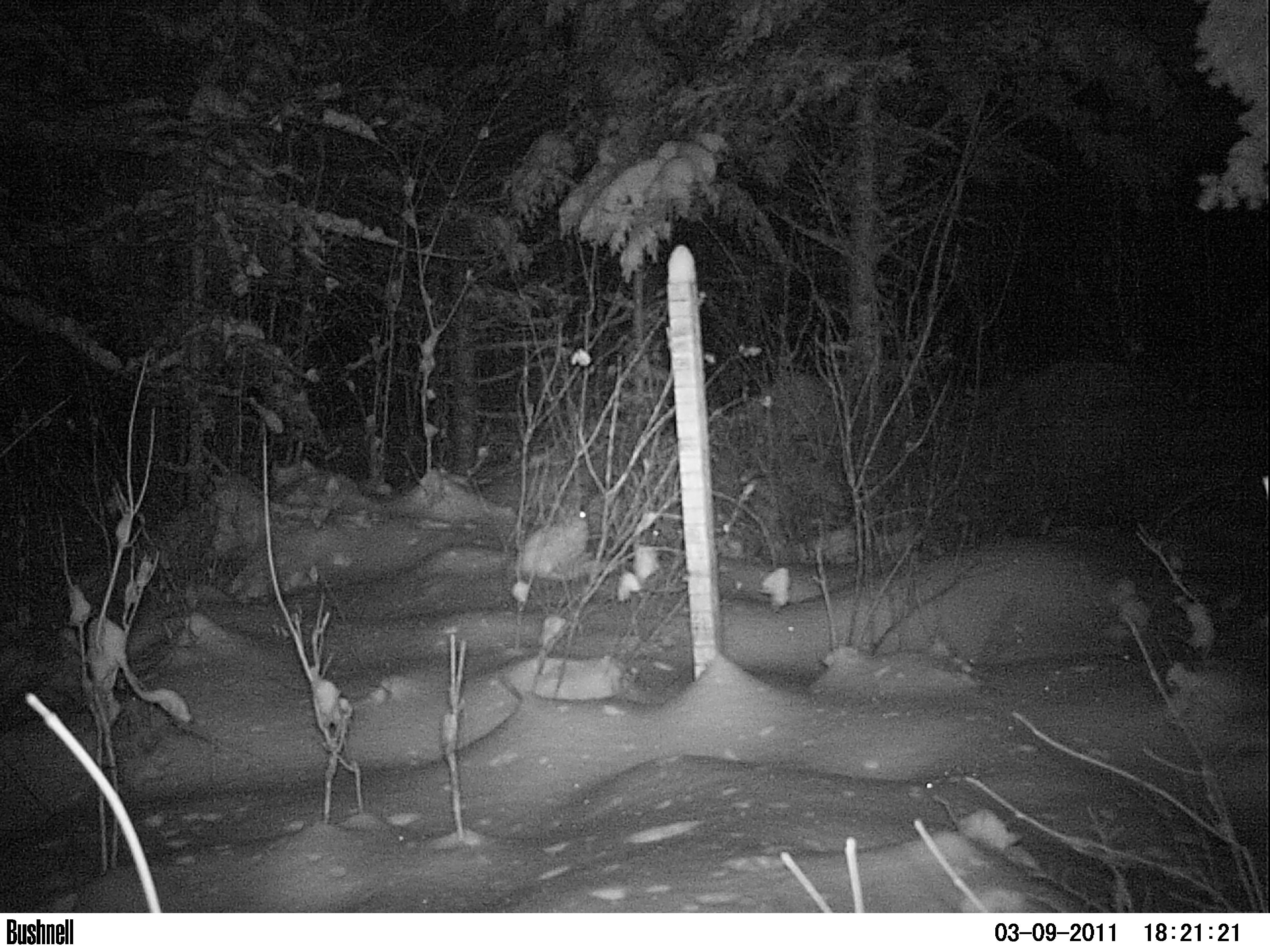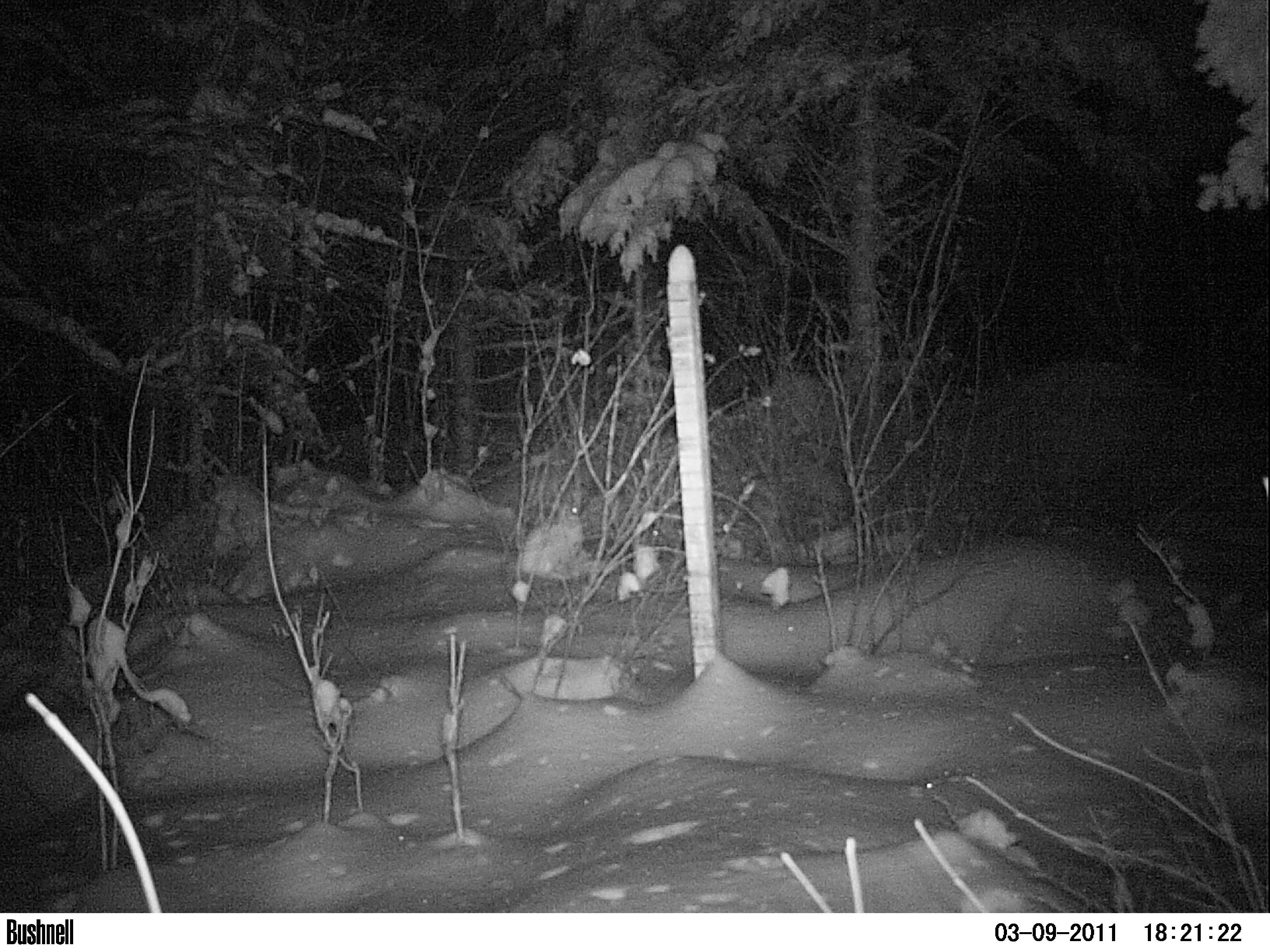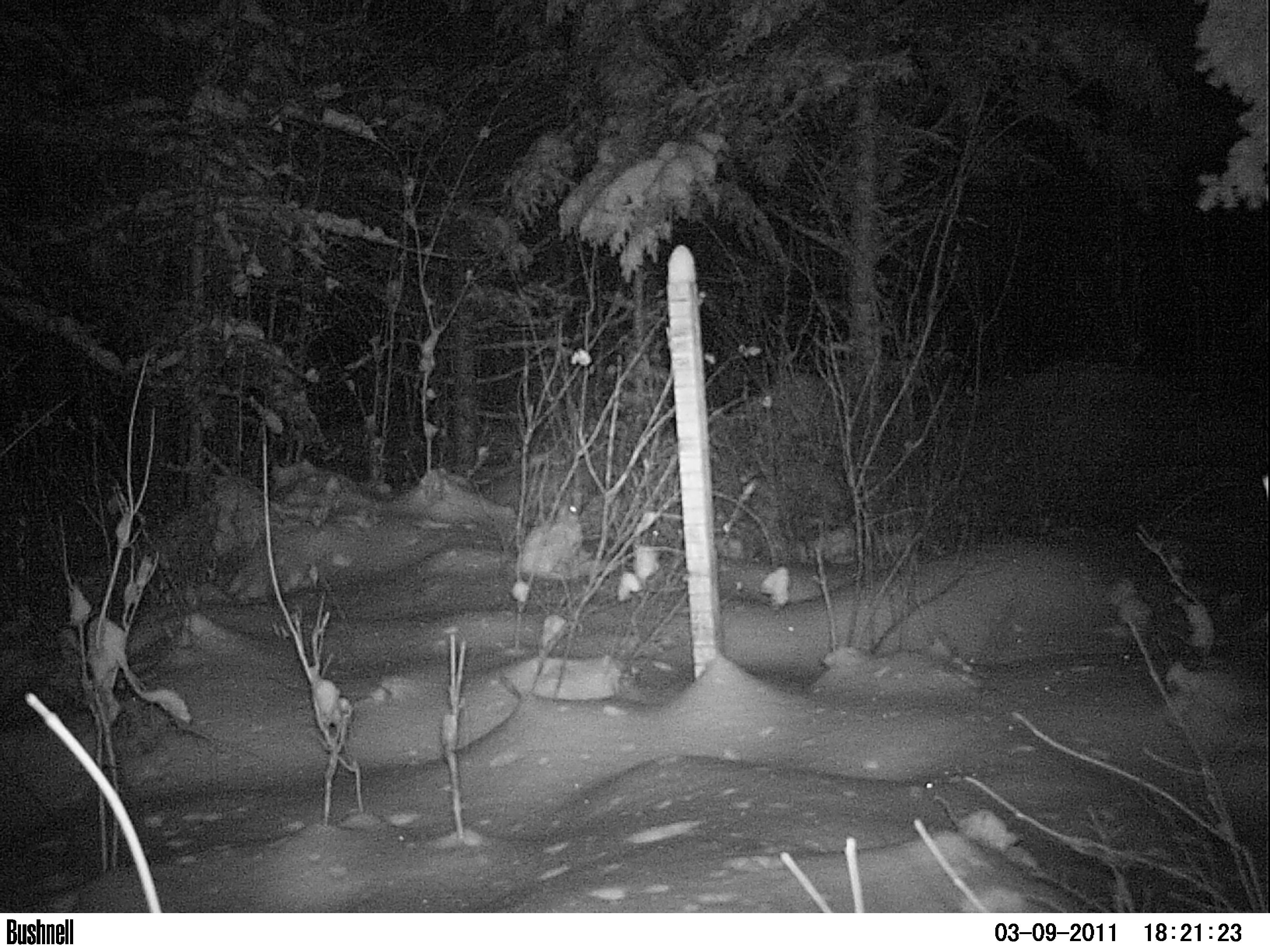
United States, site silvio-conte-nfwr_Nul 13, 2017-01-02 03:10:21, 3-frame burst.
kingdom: Animalia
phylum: Chordata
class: Mammalia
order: Lagomorpha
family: Leporidae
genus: Lepus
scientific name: Lepus americanus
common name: snowshoe hare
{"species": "snowshoe hare (Lepus americanus)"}